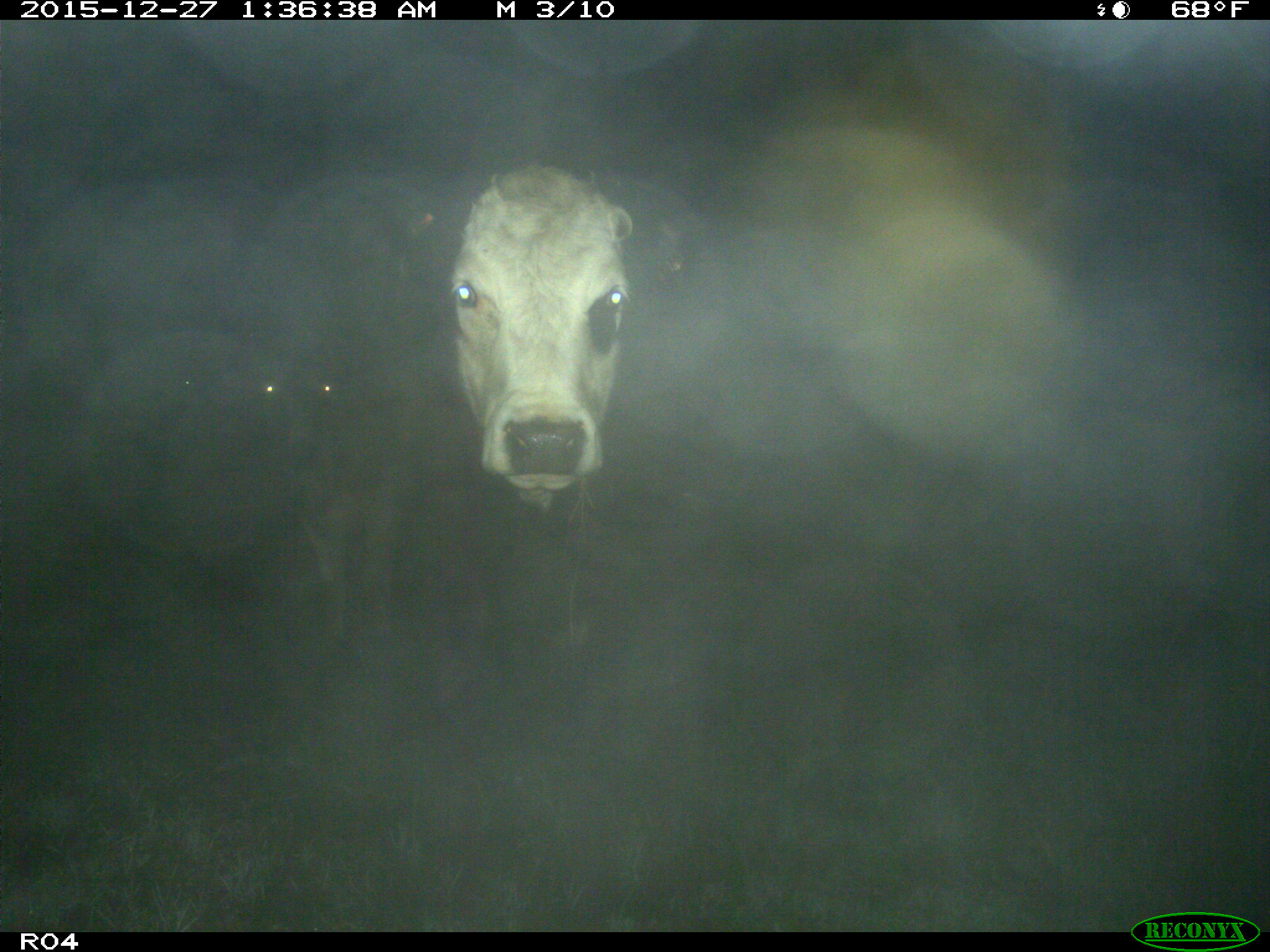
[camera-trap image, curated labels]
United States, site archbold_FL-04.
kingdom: Animalia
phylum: Chordata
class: Mammalia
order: Artiodactyla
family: Bovidae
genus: Bos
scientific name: Bos taurus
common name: domestic cow